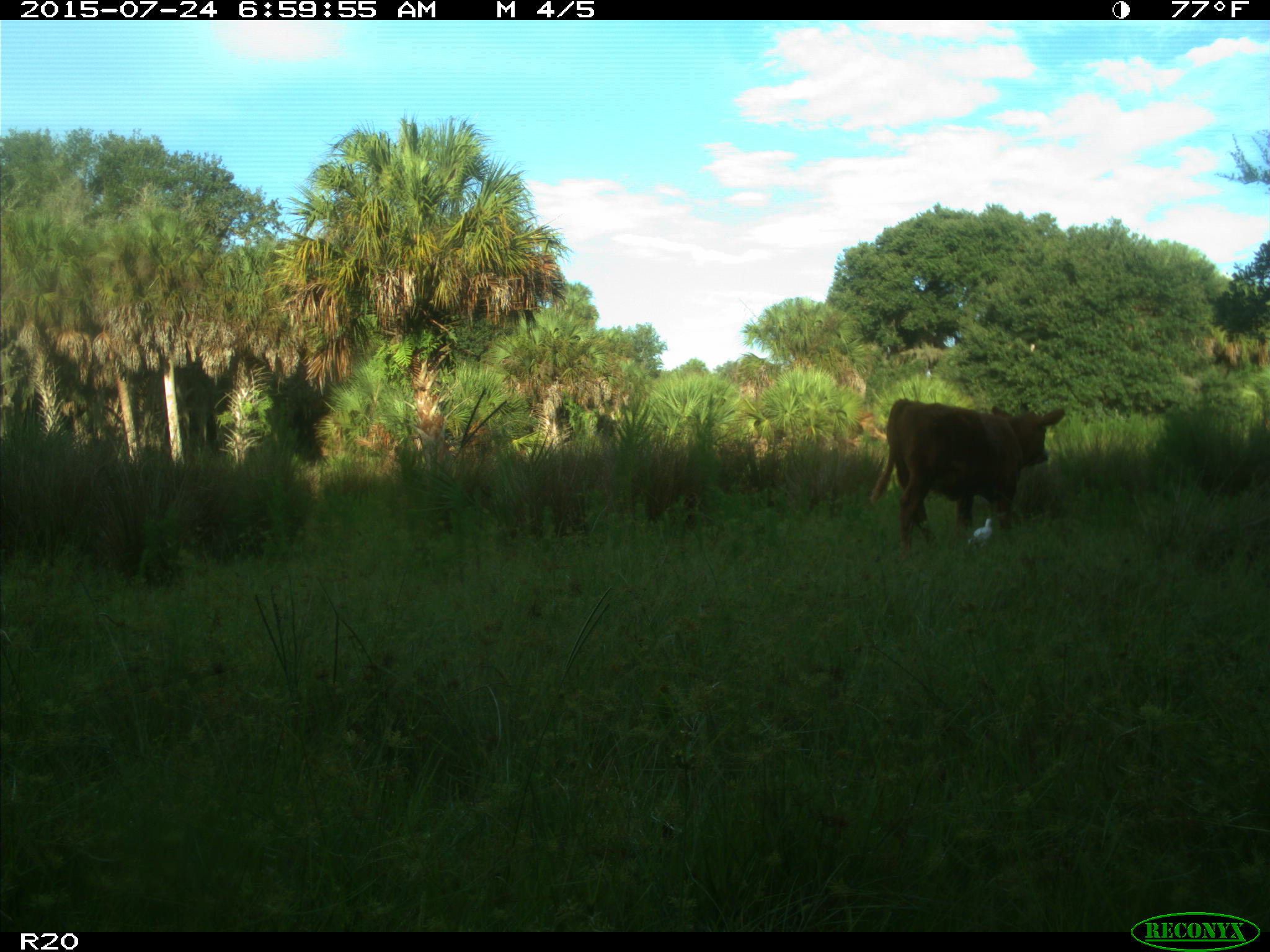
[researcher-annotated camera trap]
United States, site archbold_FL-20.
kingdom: Animalia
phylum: Chordata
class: Mammalia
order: Artiodactyla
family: Bovidae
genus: Bos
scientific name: Bos taurus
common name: domestic cow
Bos taurus (domestic cow).